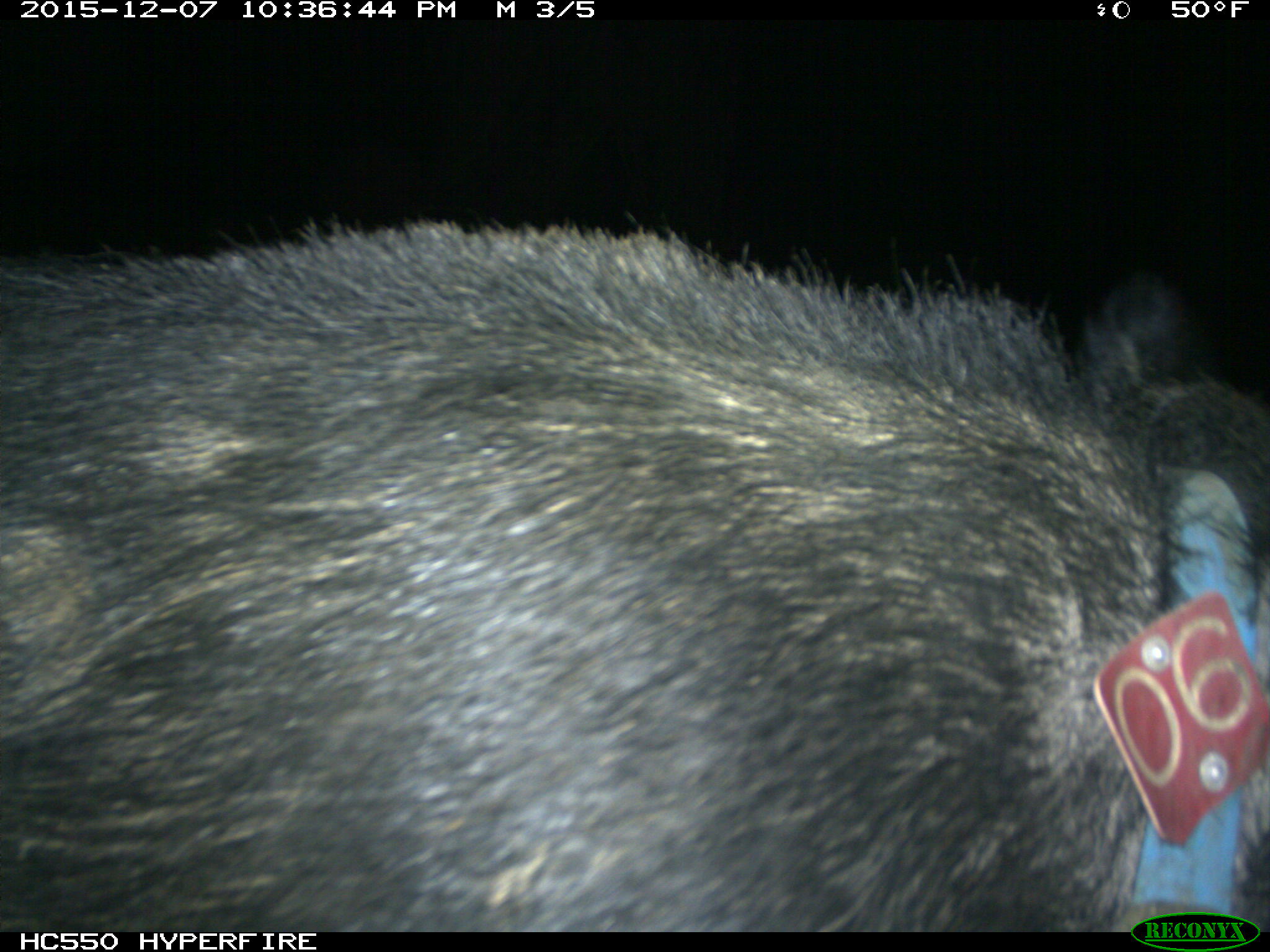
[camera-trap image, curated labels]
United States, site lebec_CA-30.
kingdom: Animalia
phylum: Chordata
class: Mammalia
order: Artiodactyla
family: Suidae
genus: Sus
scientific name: Sus scrofa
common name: wild boar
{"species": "Sus scrofa (wild boar)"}